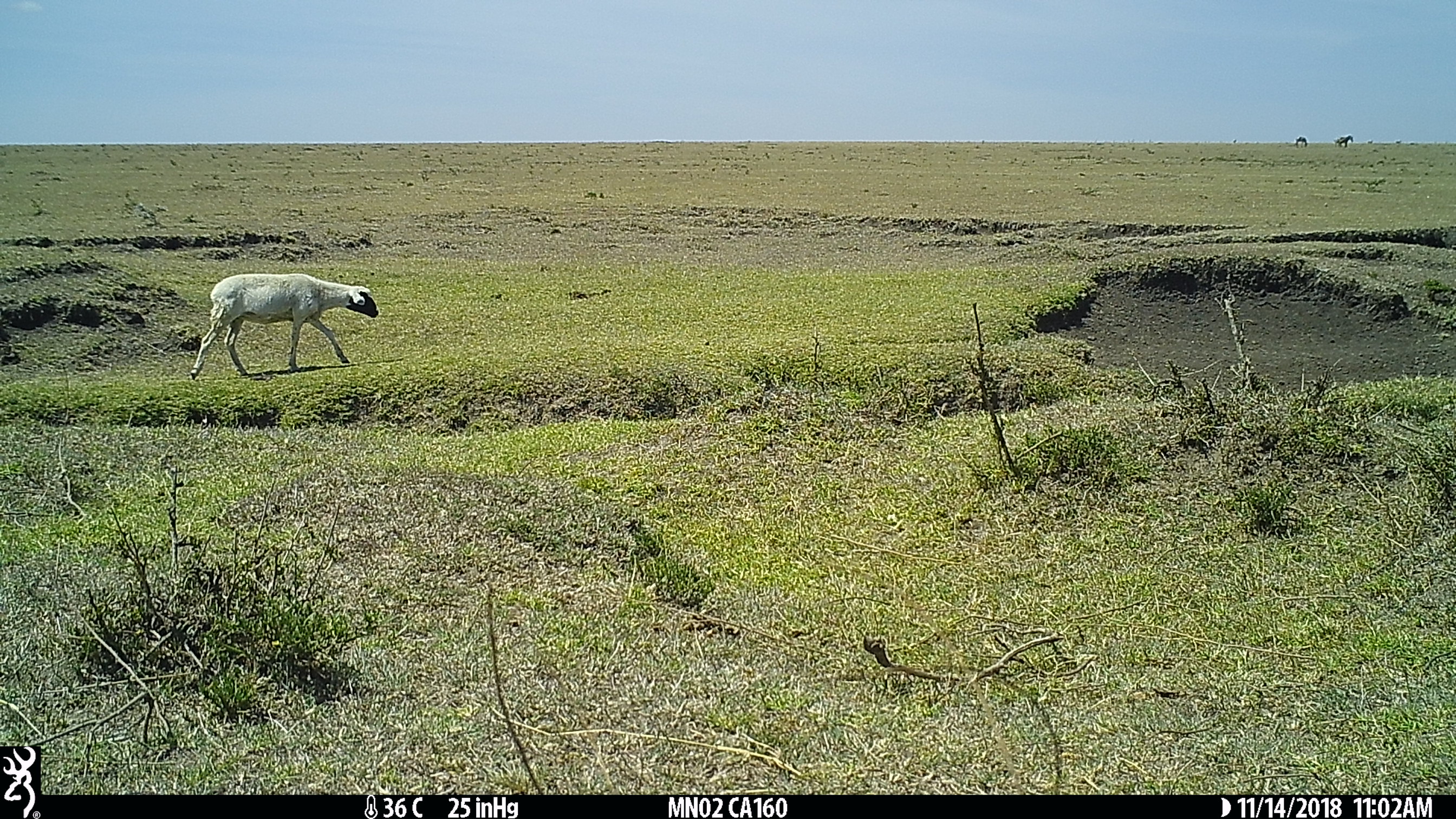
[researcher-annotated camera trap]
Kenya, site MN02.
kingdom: Animalia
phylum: Chordata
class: Mammalia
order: Artiodactyla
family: Bovidae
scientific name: Bovidae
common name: sheep or goat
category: shoat